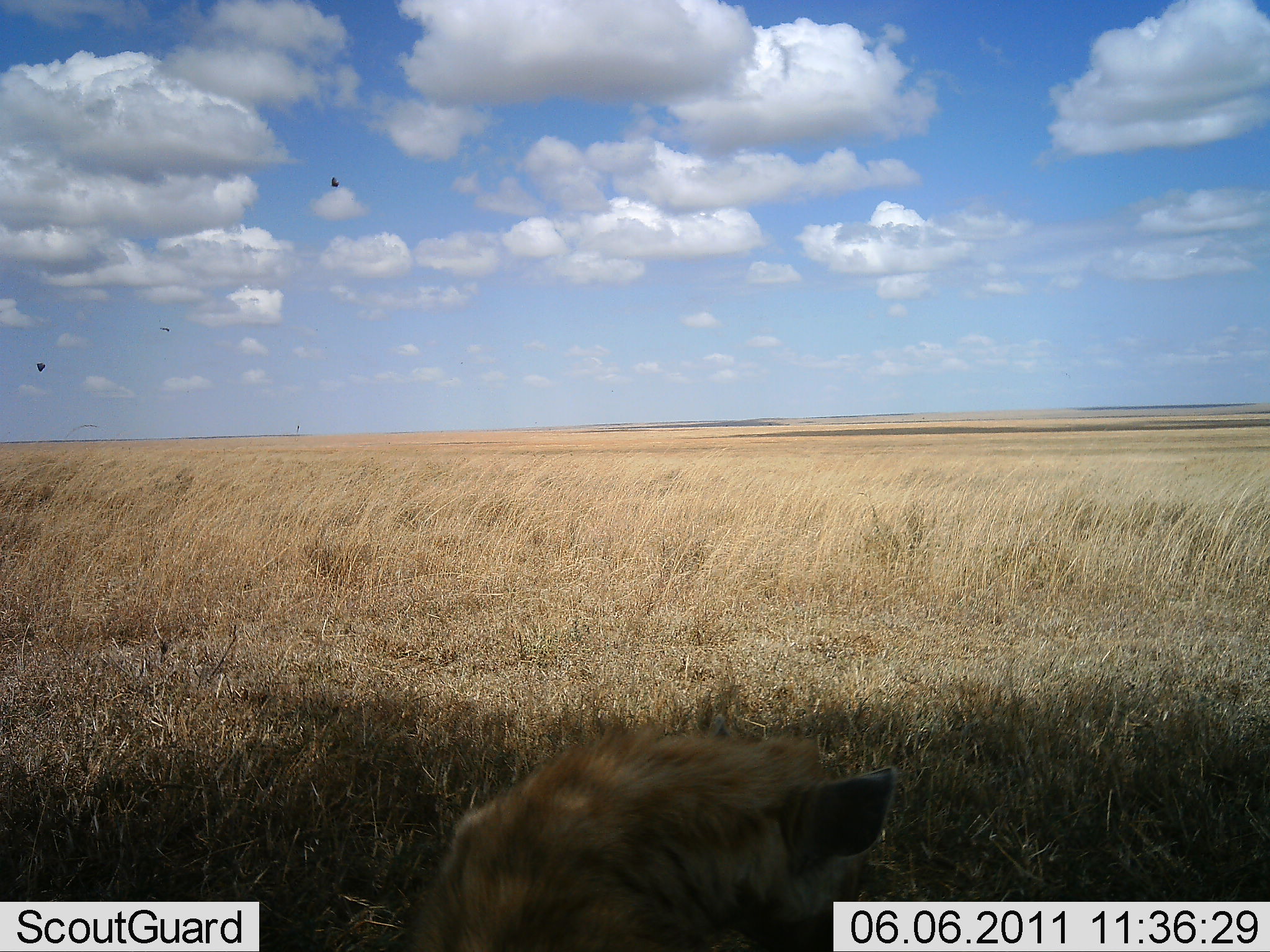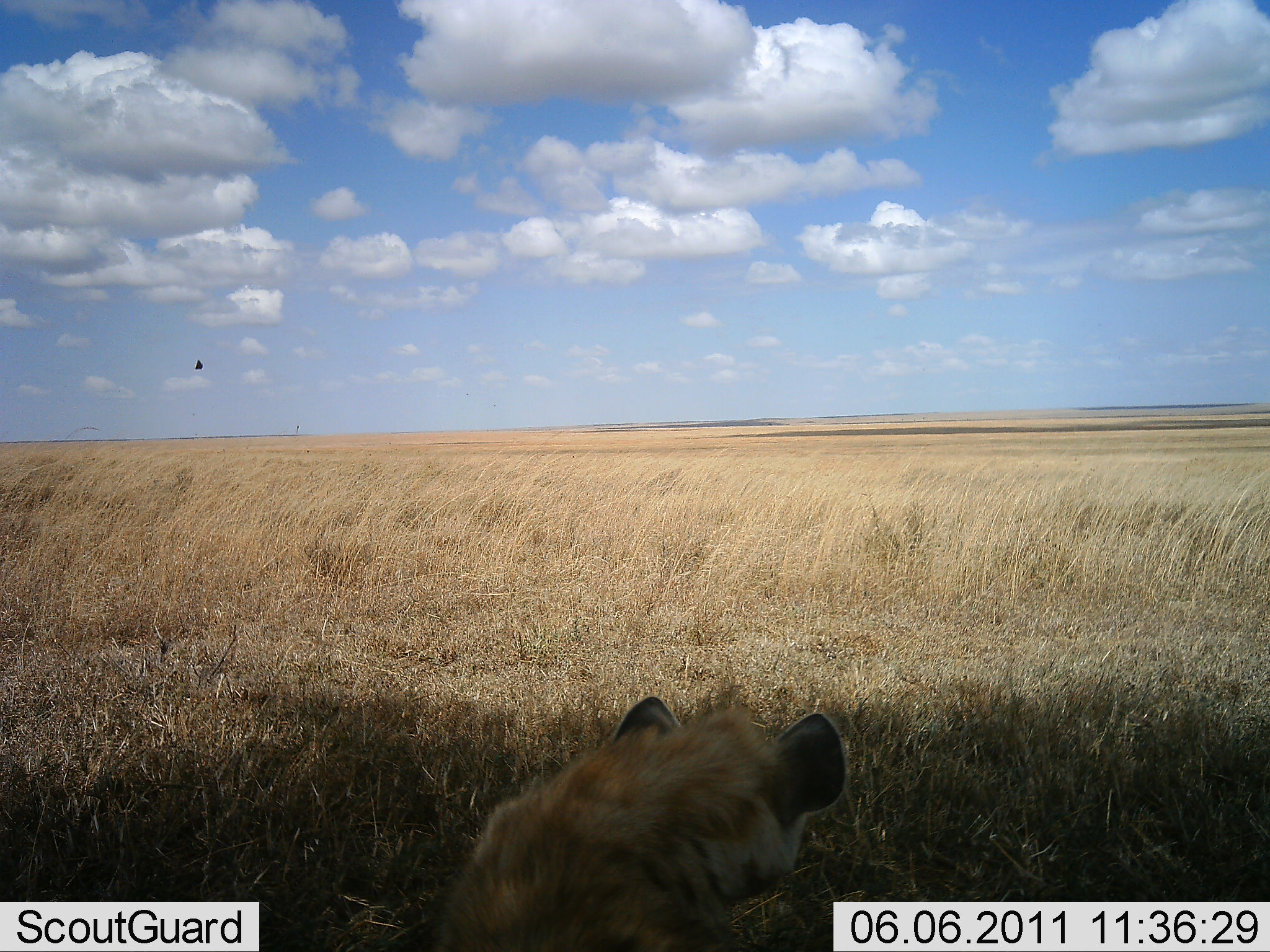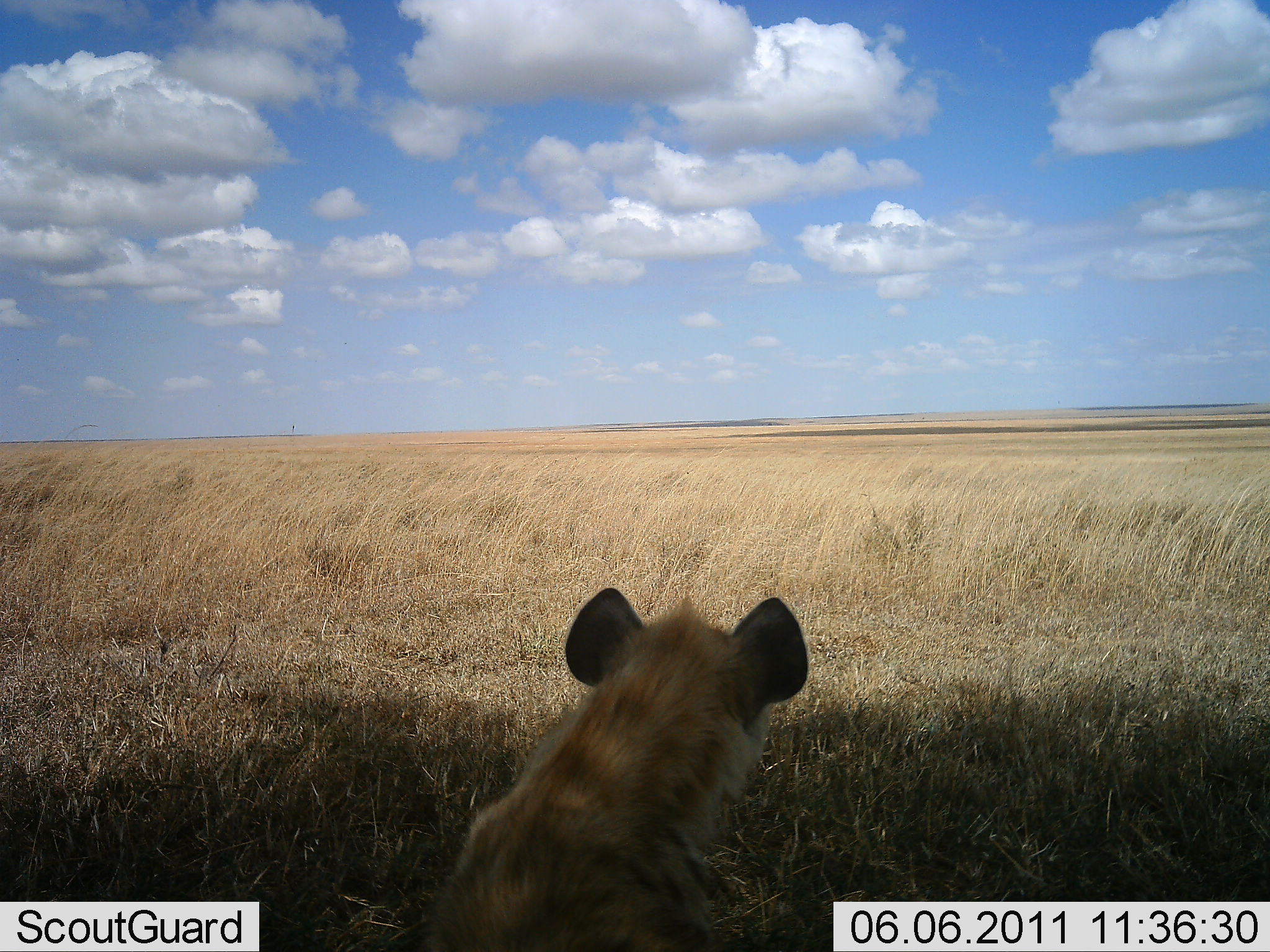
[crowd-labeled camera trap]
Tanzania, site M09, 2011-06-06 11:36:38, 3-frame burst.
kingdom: Animalia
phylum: Chordata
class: Mammalia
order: Carnivora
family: Hyaenidae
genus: Crocuta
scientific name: Crocuta crocuta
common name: spotted hyena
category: hyenaspotted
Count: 1.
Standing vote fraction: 20%.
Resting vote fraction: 73%.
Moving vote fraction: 7%.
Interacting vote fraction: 0%.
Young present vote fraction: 0%.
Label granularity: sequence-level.